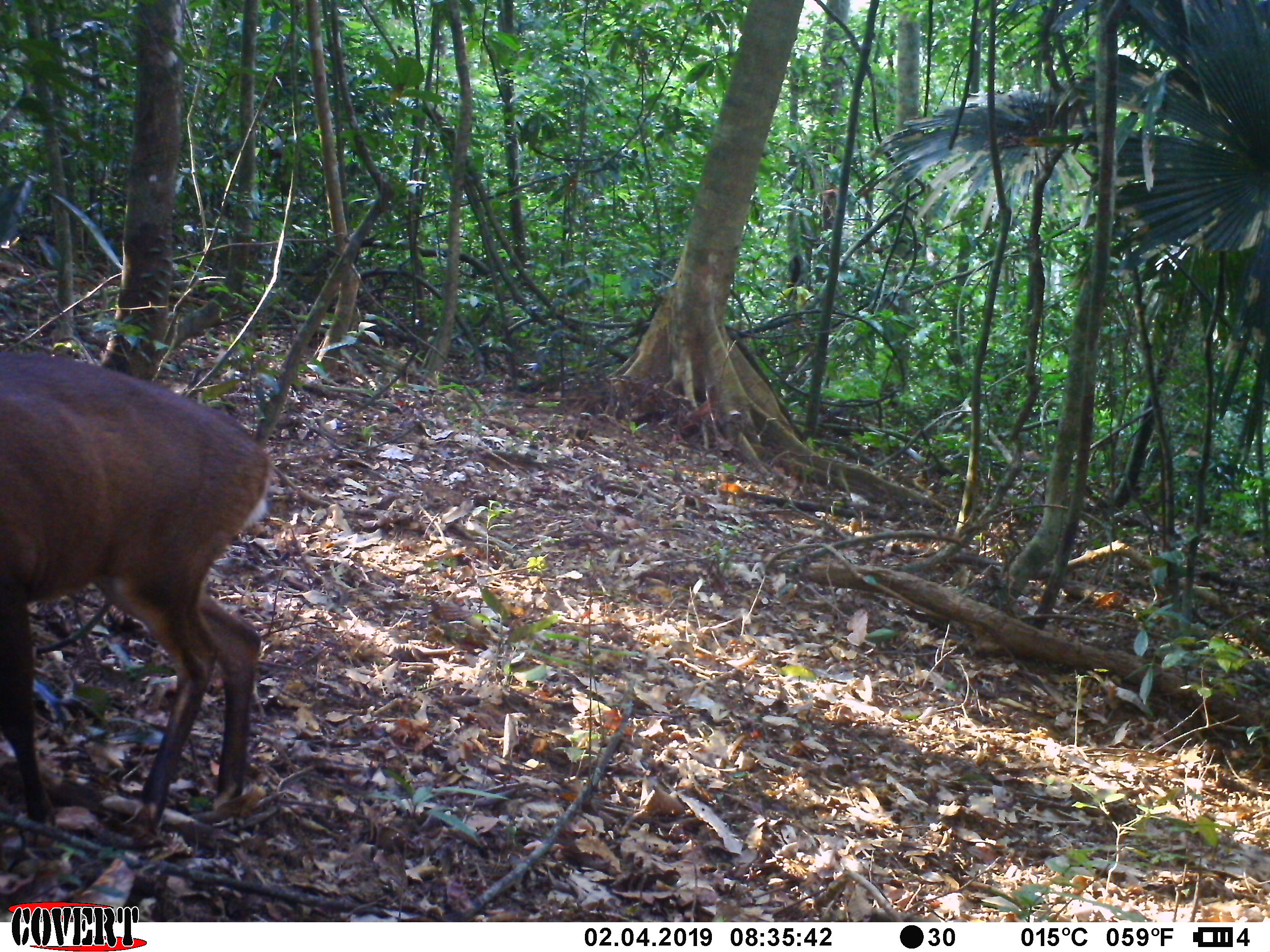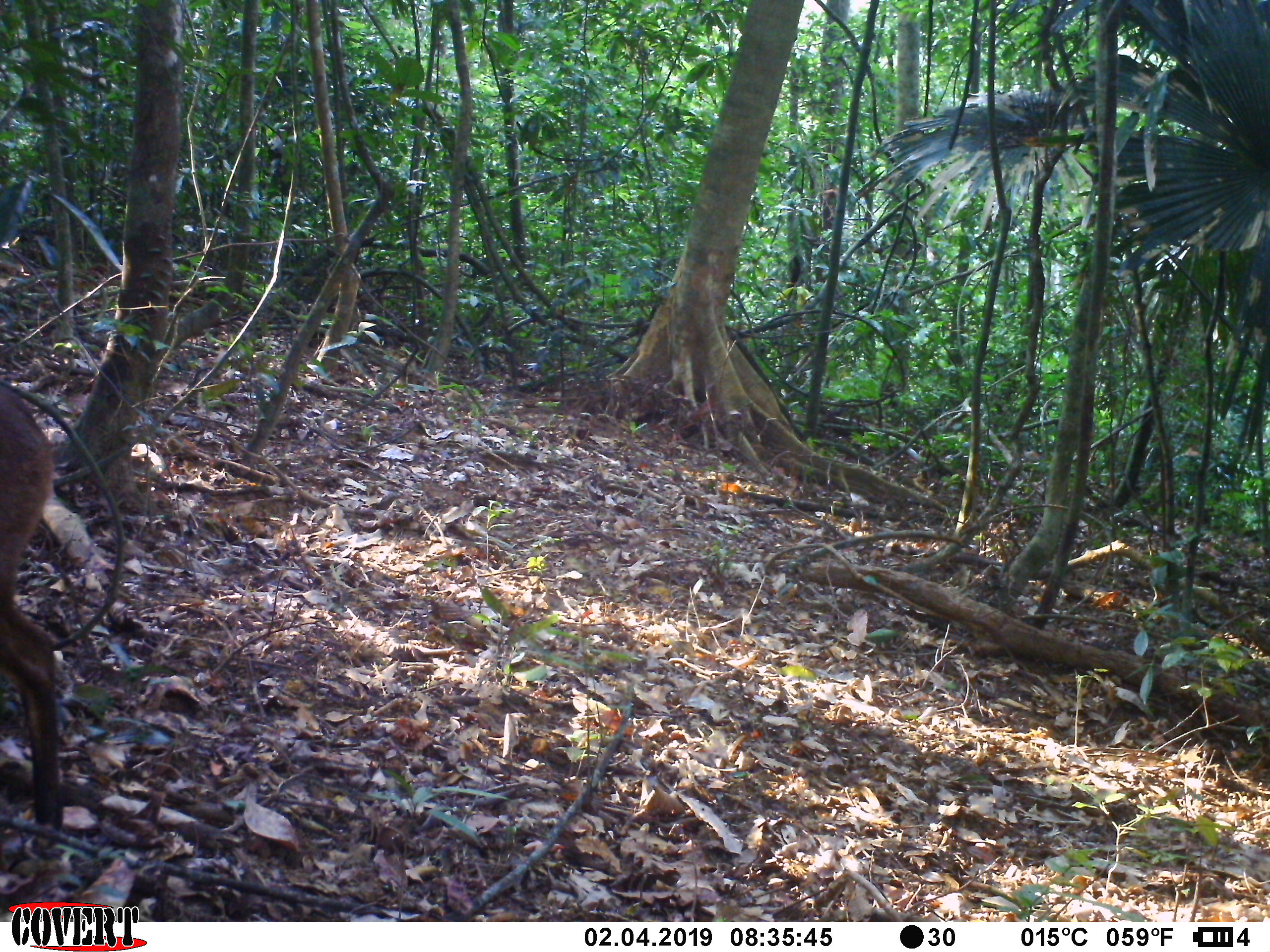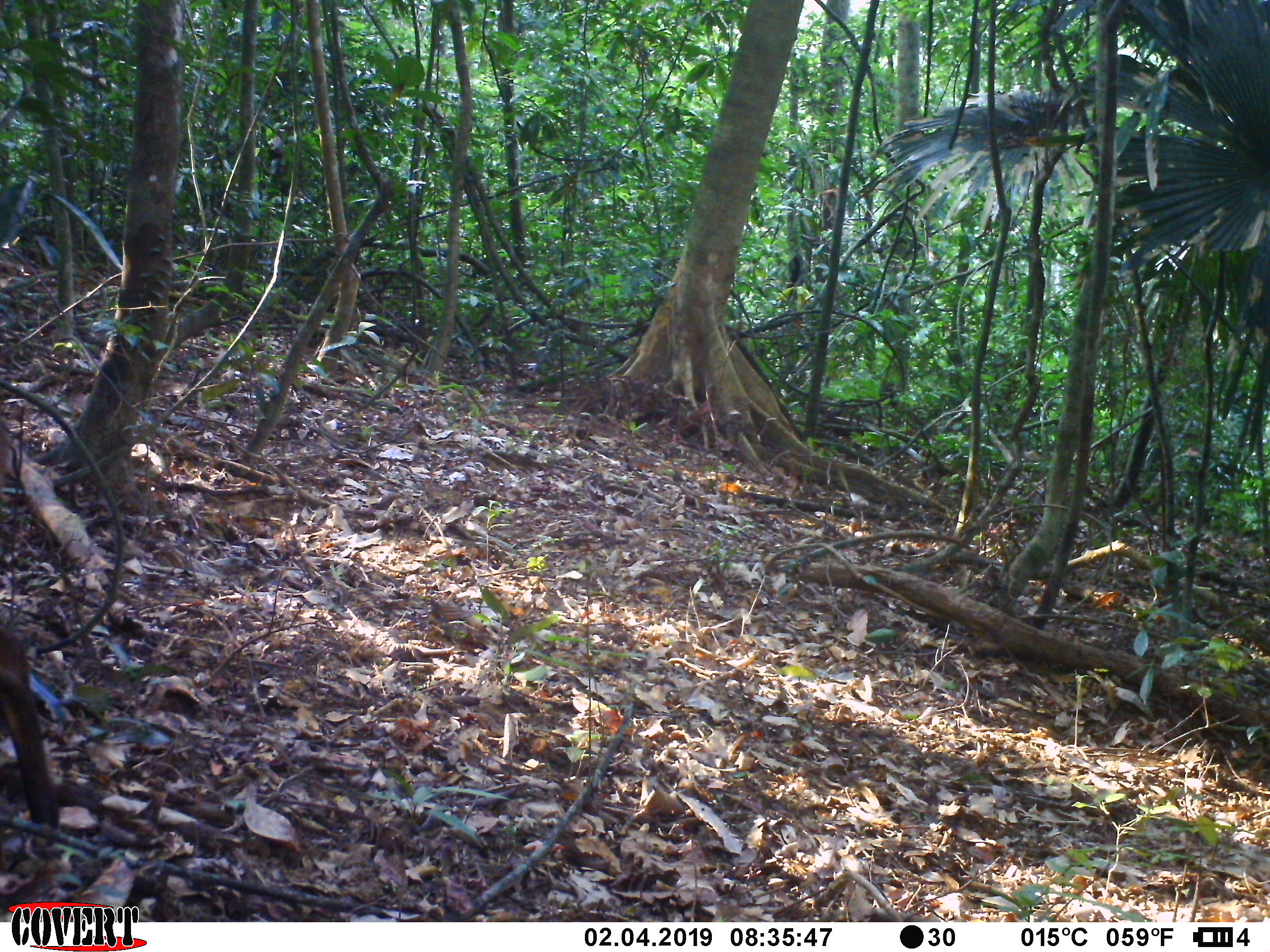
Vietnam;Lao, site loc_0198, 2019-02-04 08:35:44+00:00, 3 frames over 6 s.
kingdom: Animalia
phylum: Chordata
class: Mammalia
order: Artiodactyla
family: Cervidae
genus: Muntiacus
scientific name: Muntiacus vuquangensis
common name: large-antlered muntjac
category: large antlered muntjac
Large antlered muntjac (large-antlered muntjac) (Muntiacus vuquangensis). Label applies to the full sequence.